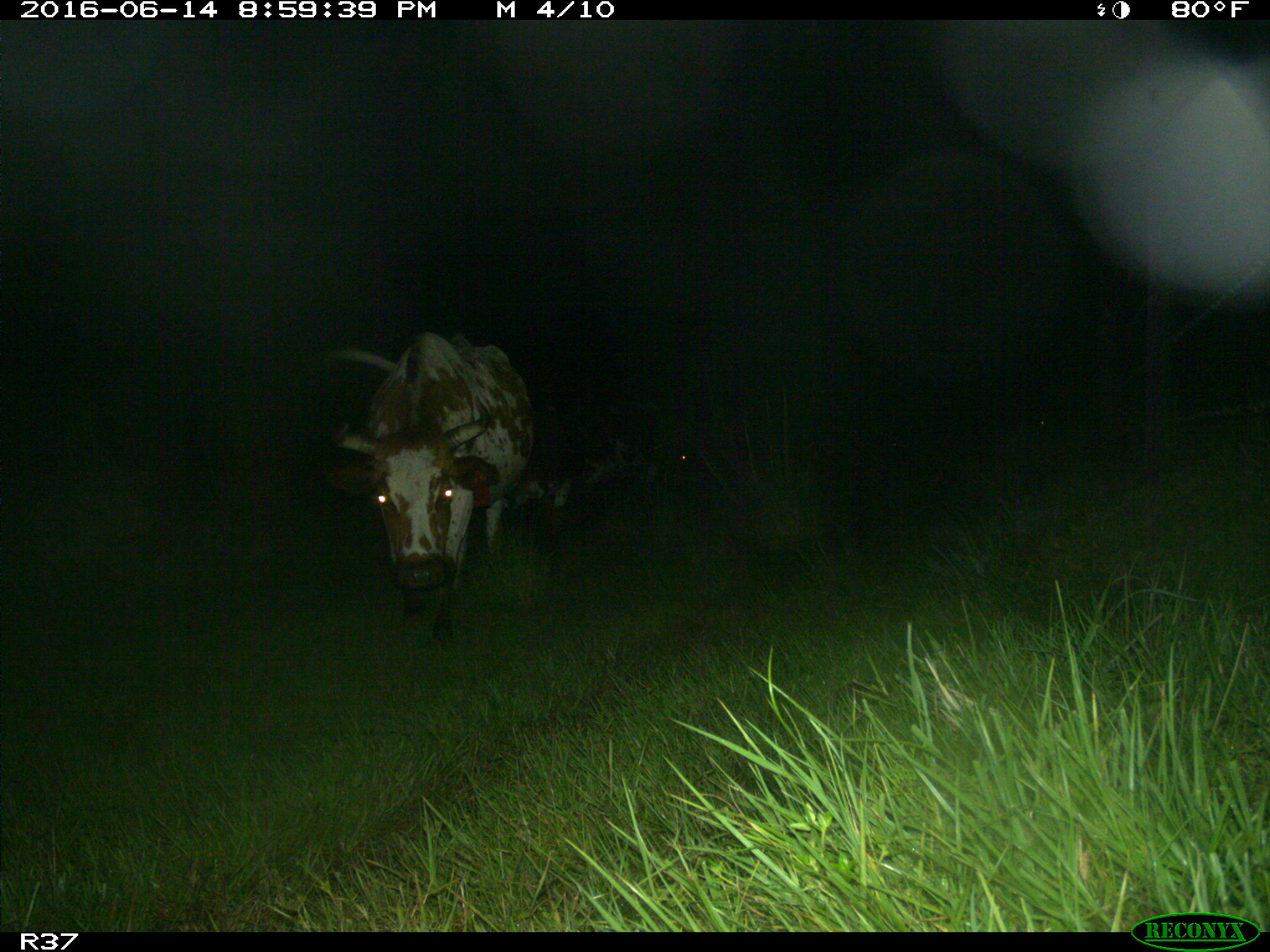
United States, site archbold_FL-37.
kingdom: Animalia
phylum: Chordata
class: Mammalia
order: Artiodactyla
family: Bovidae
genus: Bos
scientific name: Bos taurus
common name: domestic cow